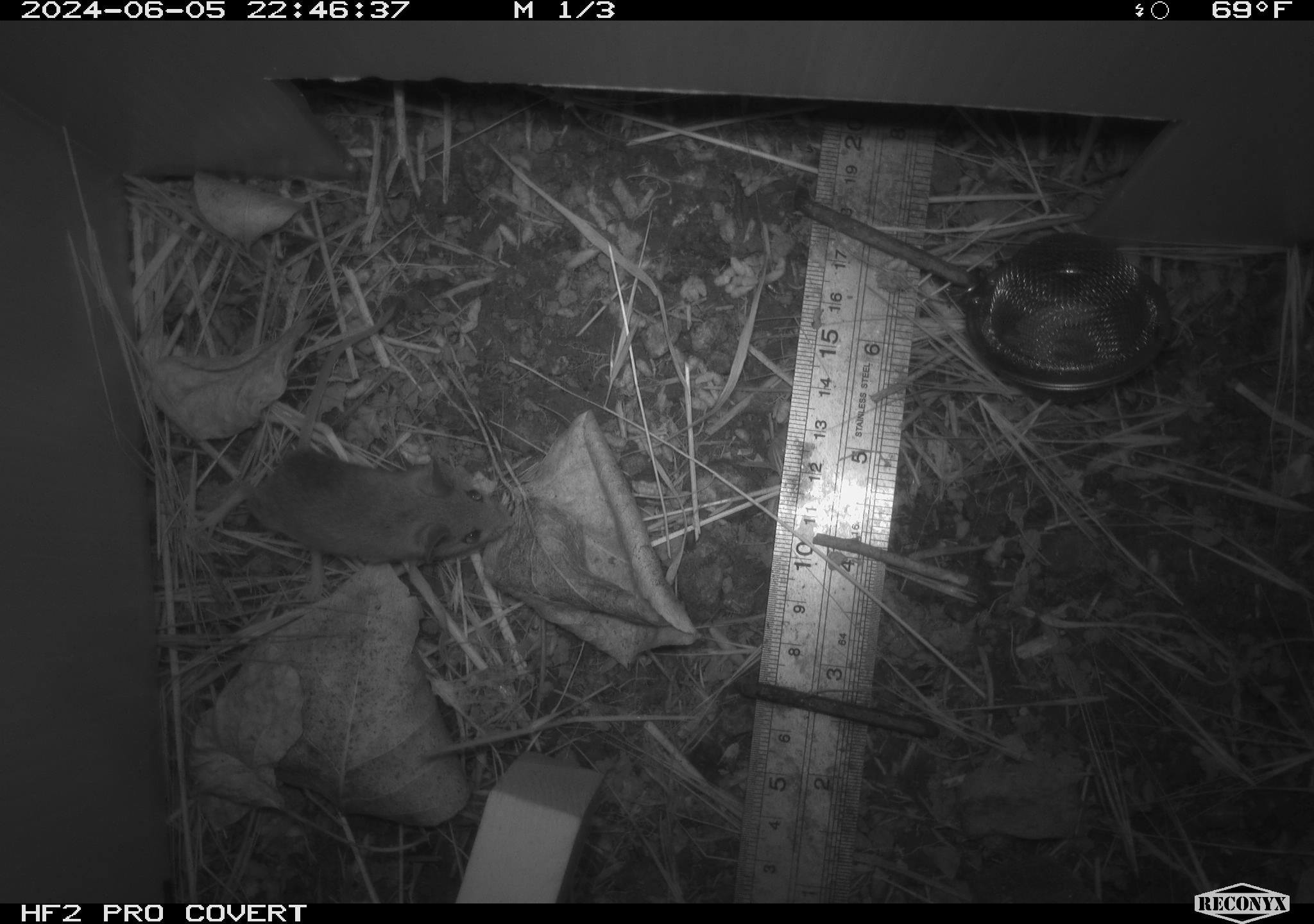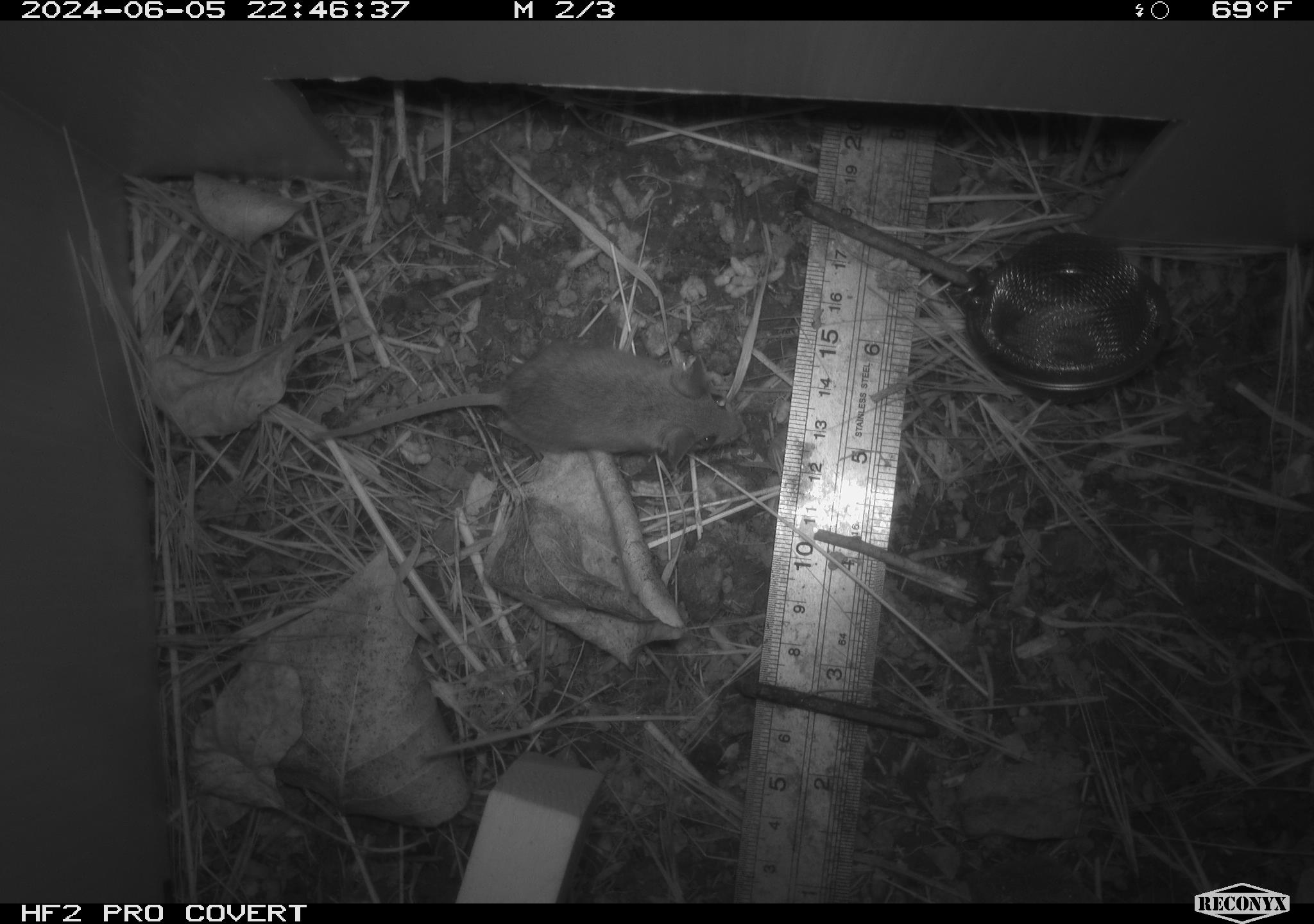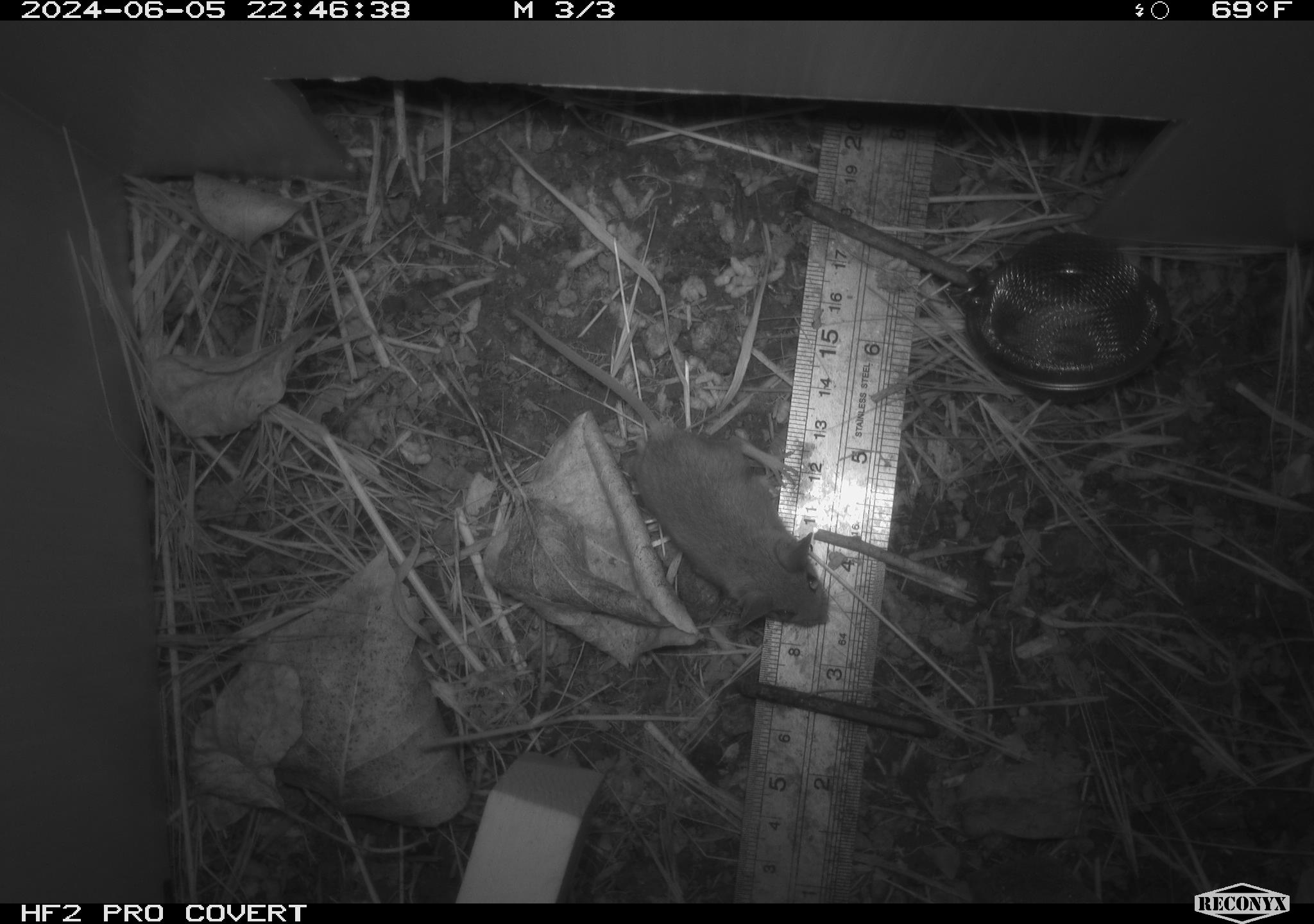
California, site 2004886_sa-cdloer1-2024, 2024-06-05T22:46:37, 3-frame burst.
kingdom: Animalia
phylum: Chordata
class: Mammalia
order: Rodentia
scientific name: Rodentia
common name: mouse species